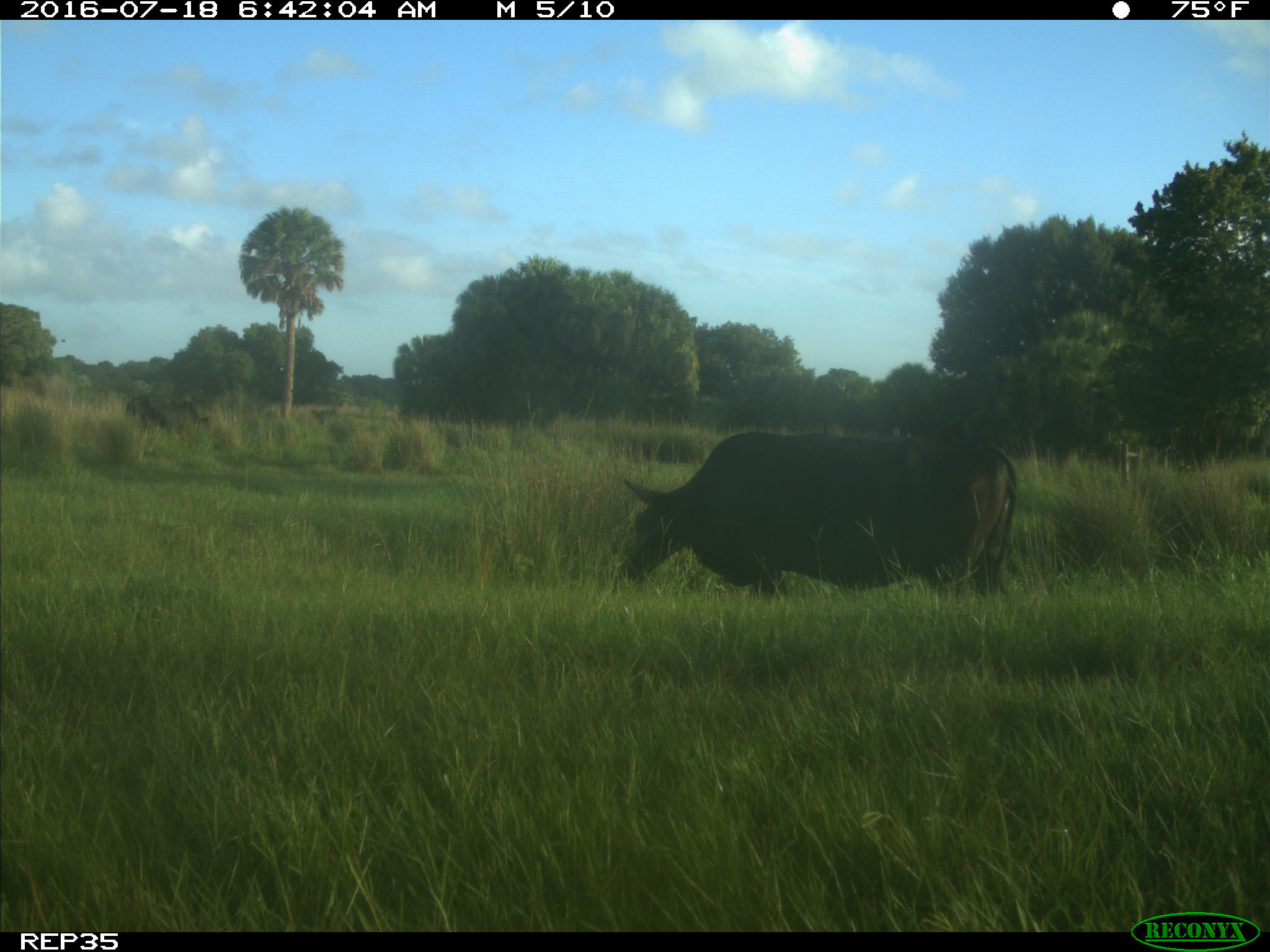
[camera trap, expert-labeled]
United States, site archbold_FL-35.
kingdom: Animalia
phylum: Chordata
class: Mammalia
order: Artiodactyla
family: Bovidae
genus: Bos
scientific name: Bos taurus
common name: domestic cow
Bos taurus (domestic cow).